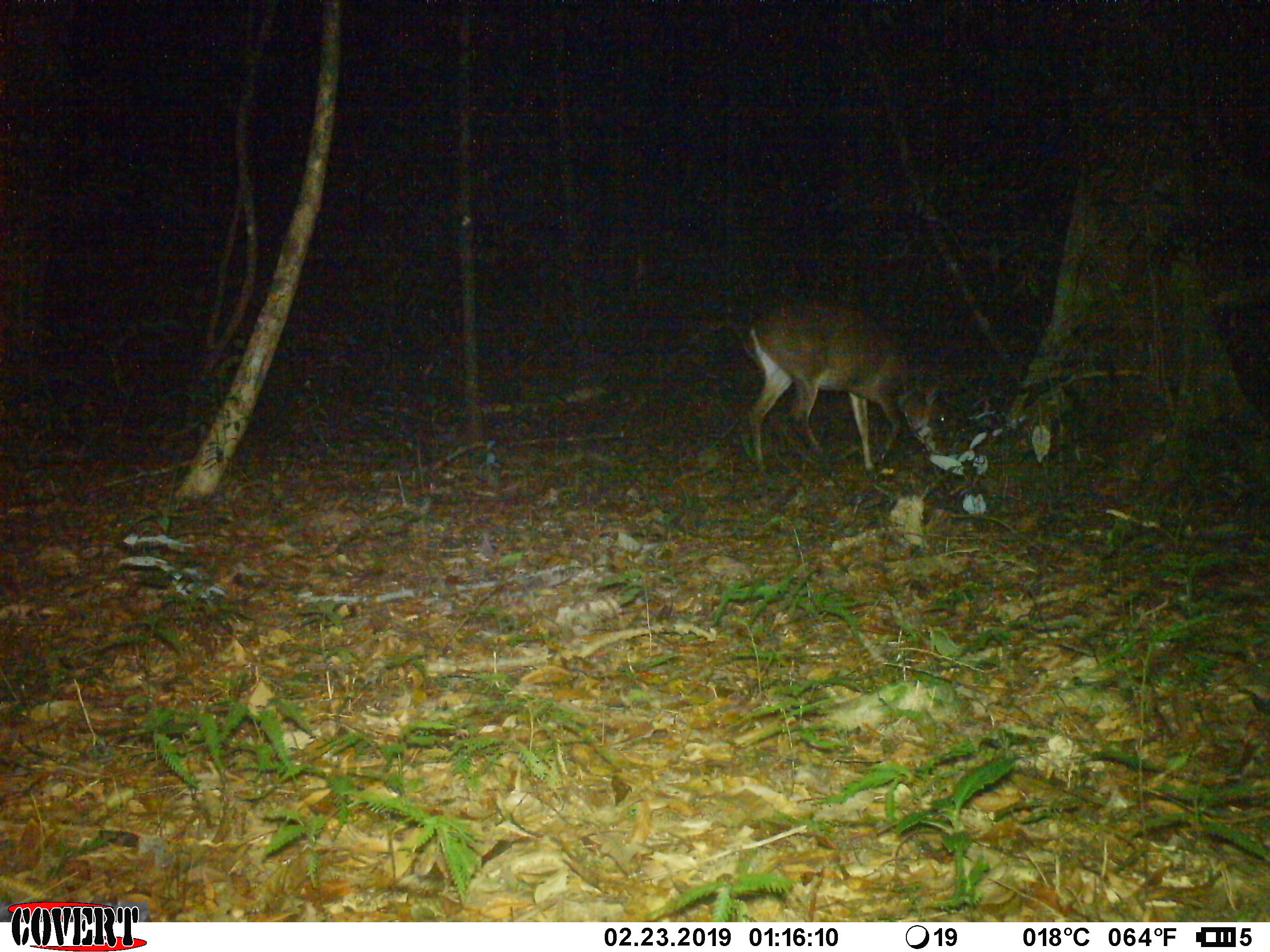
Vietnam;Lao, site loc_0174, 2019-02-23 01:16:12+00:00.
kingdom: Animalia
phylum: Chordata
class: Mammalia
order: Artiodactyla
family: Cervidae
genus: Muntiacus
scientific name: Muntiacus vuquangensis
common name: large-antlered muntjac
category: large antlered muntjac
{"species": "large antlered muntjac (large-antlered muntjac) (Muntiacus vuquangensis)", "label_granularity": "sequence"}